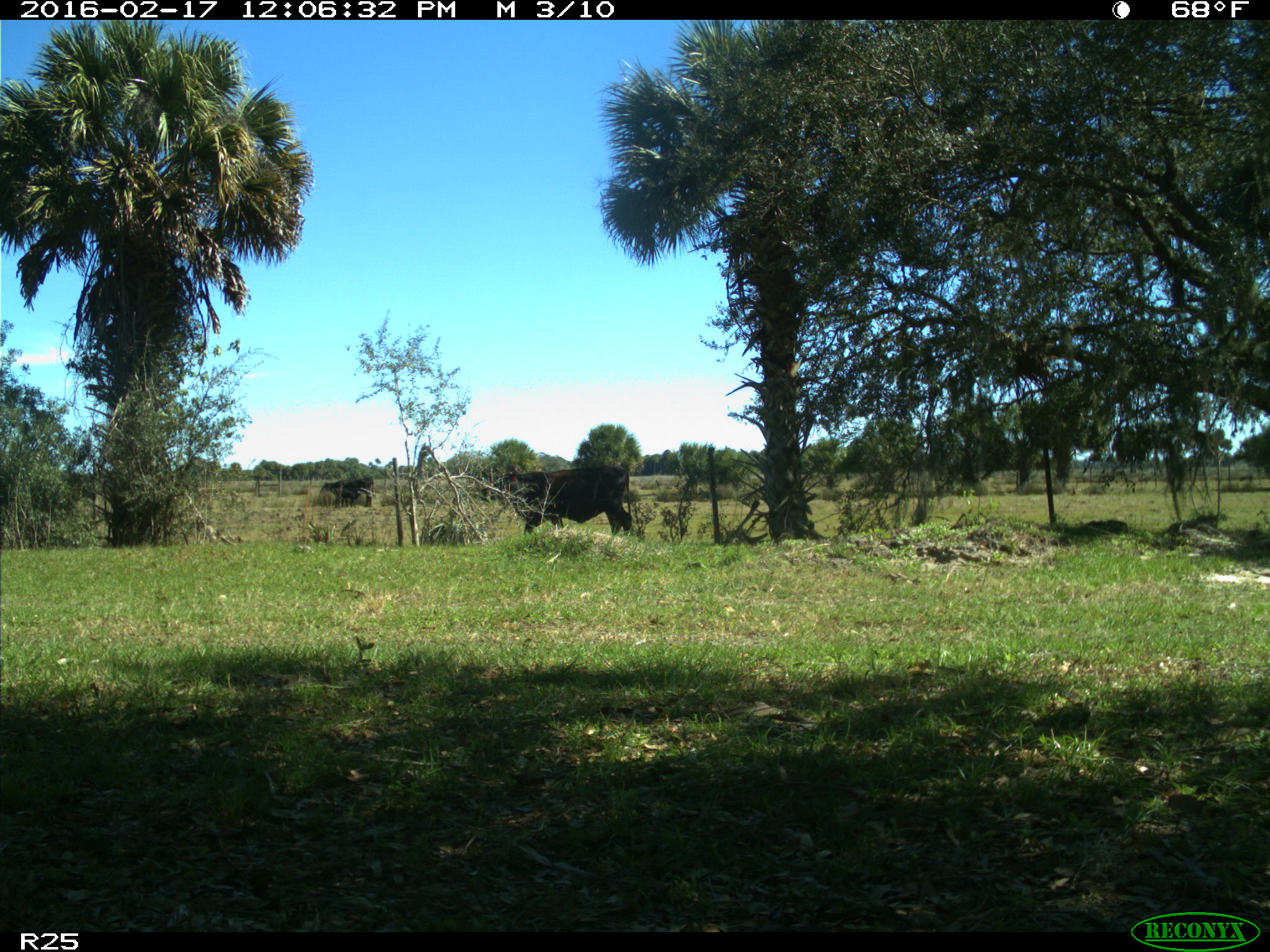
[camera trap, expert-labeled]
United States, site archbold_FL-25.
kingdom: Animalia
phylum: Chordata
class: Mammalia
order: Artiodactyla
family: Bovidae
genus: Bos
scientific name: Bos taurus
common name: domestic cow